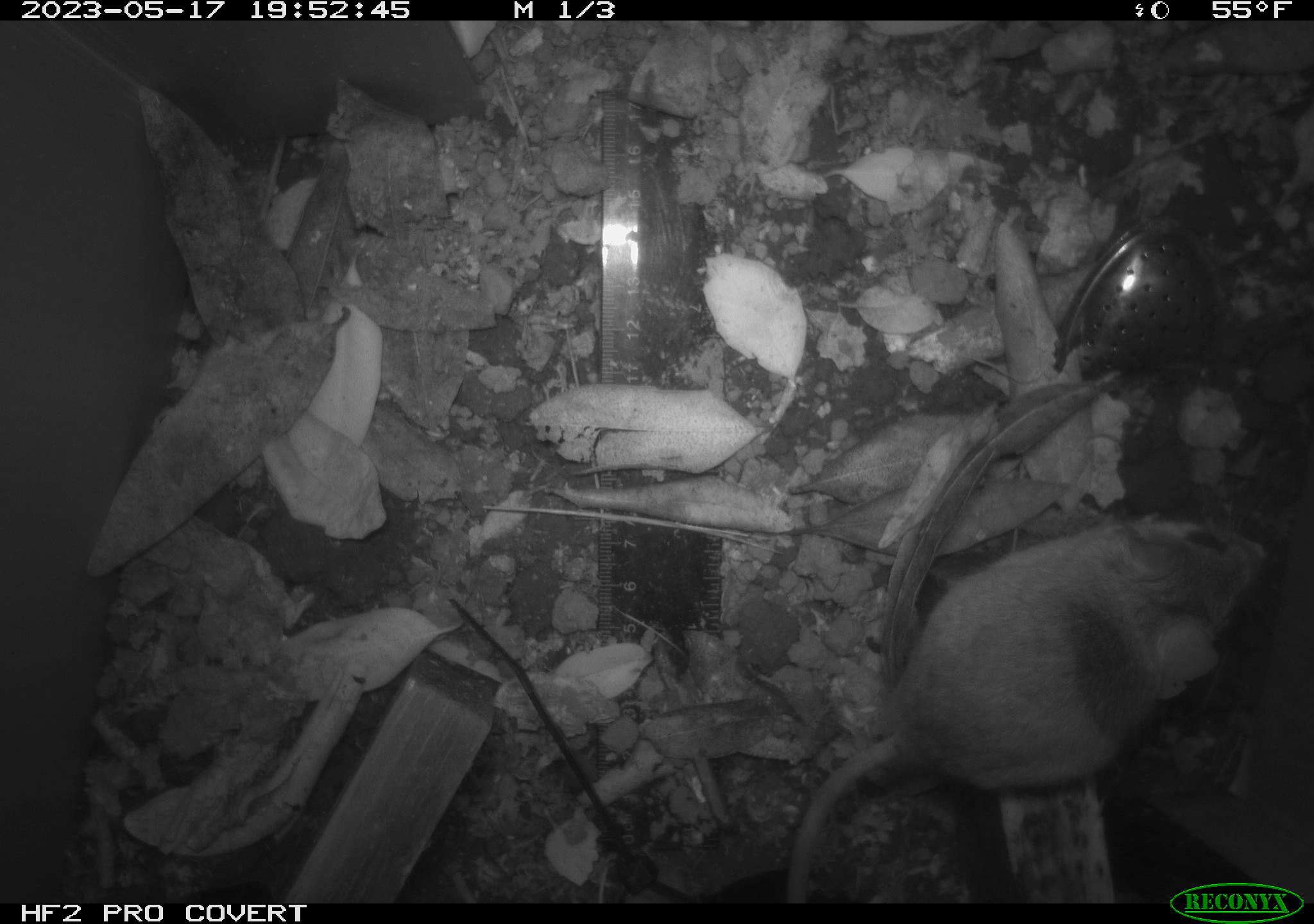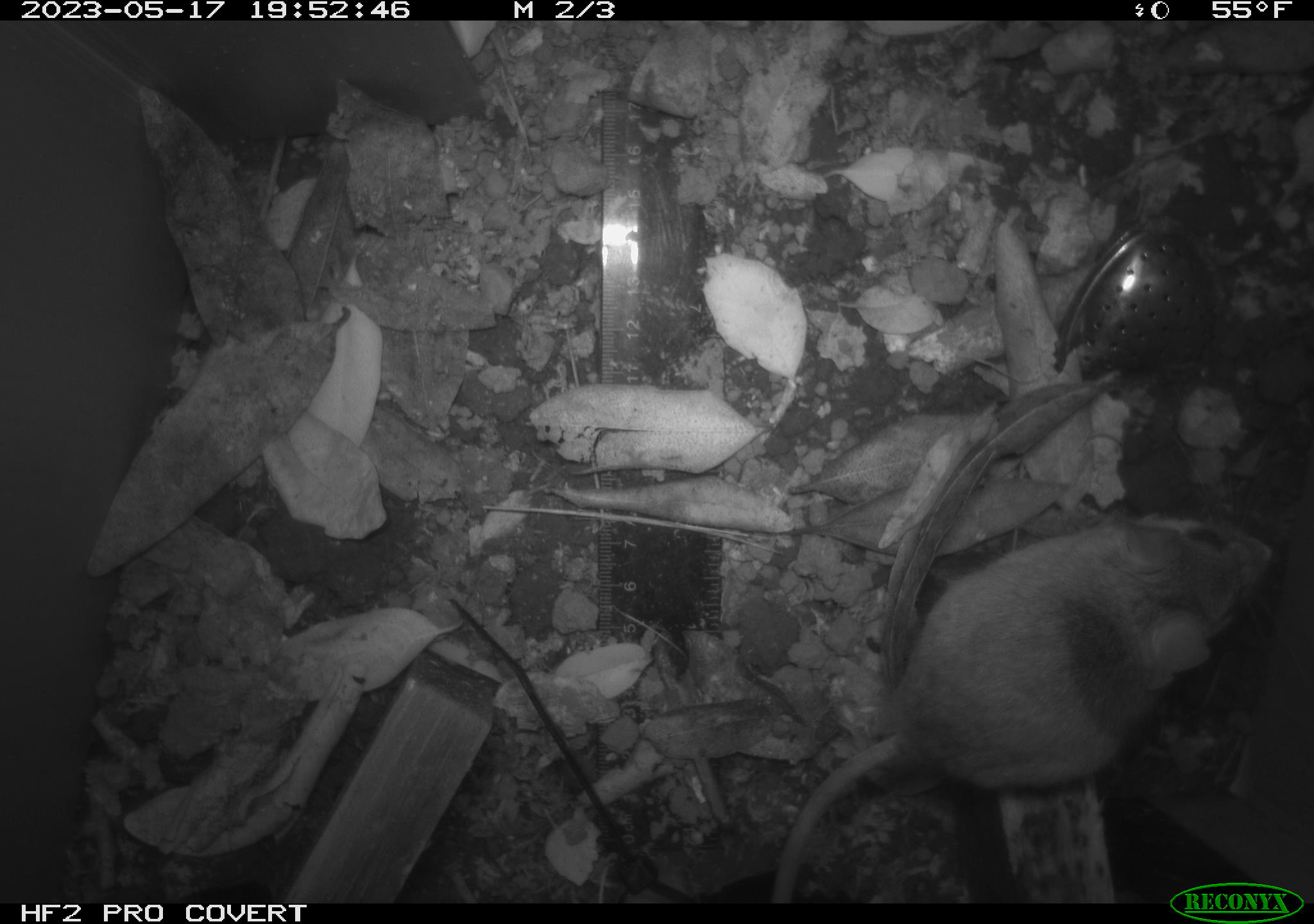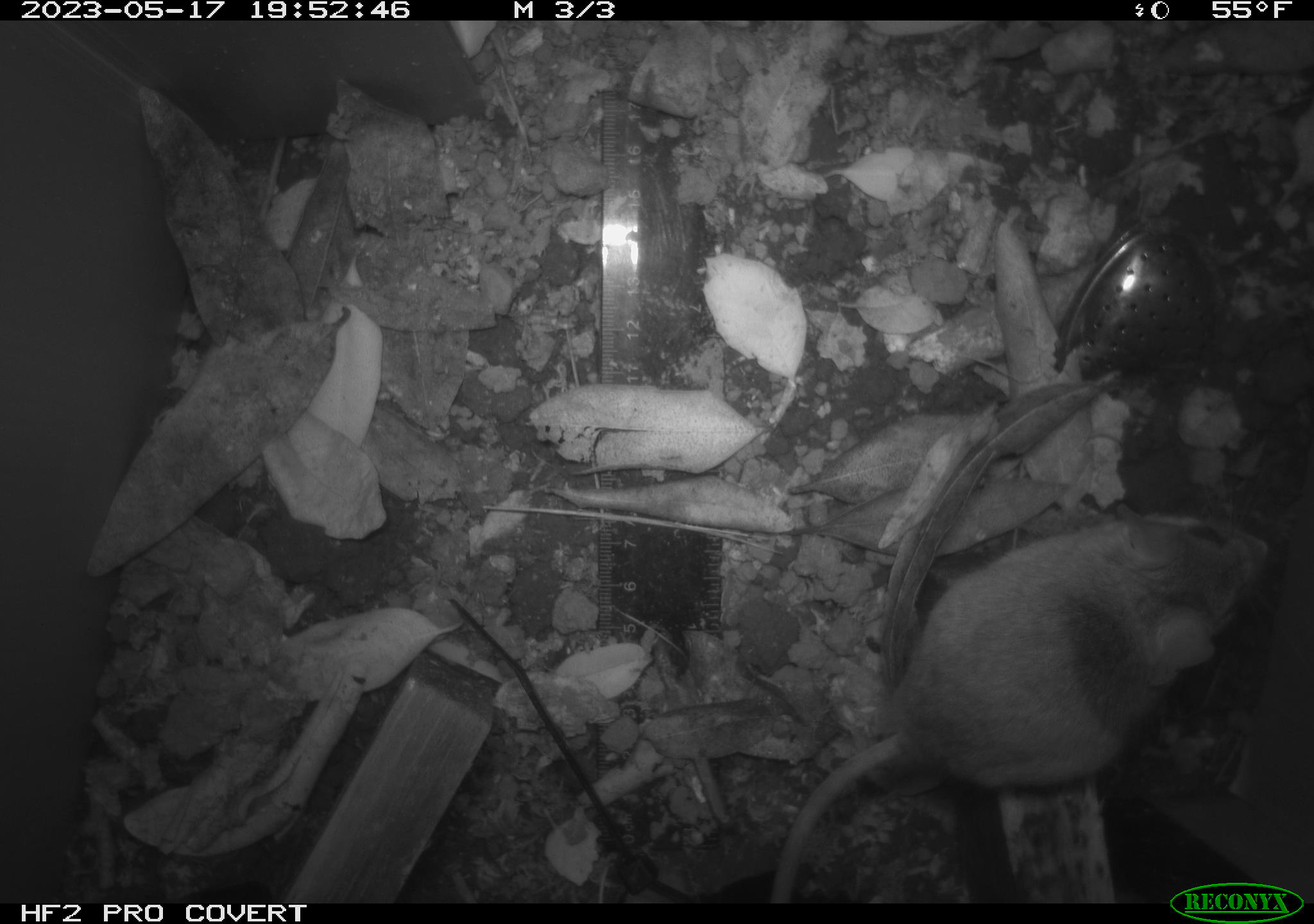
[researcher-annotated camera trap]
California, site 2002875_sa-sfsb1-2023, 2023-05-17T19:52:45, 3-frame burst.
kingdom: Animalia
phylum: Chordata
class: Mammalia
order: Rodentia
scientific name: Rodentia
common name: mouse species